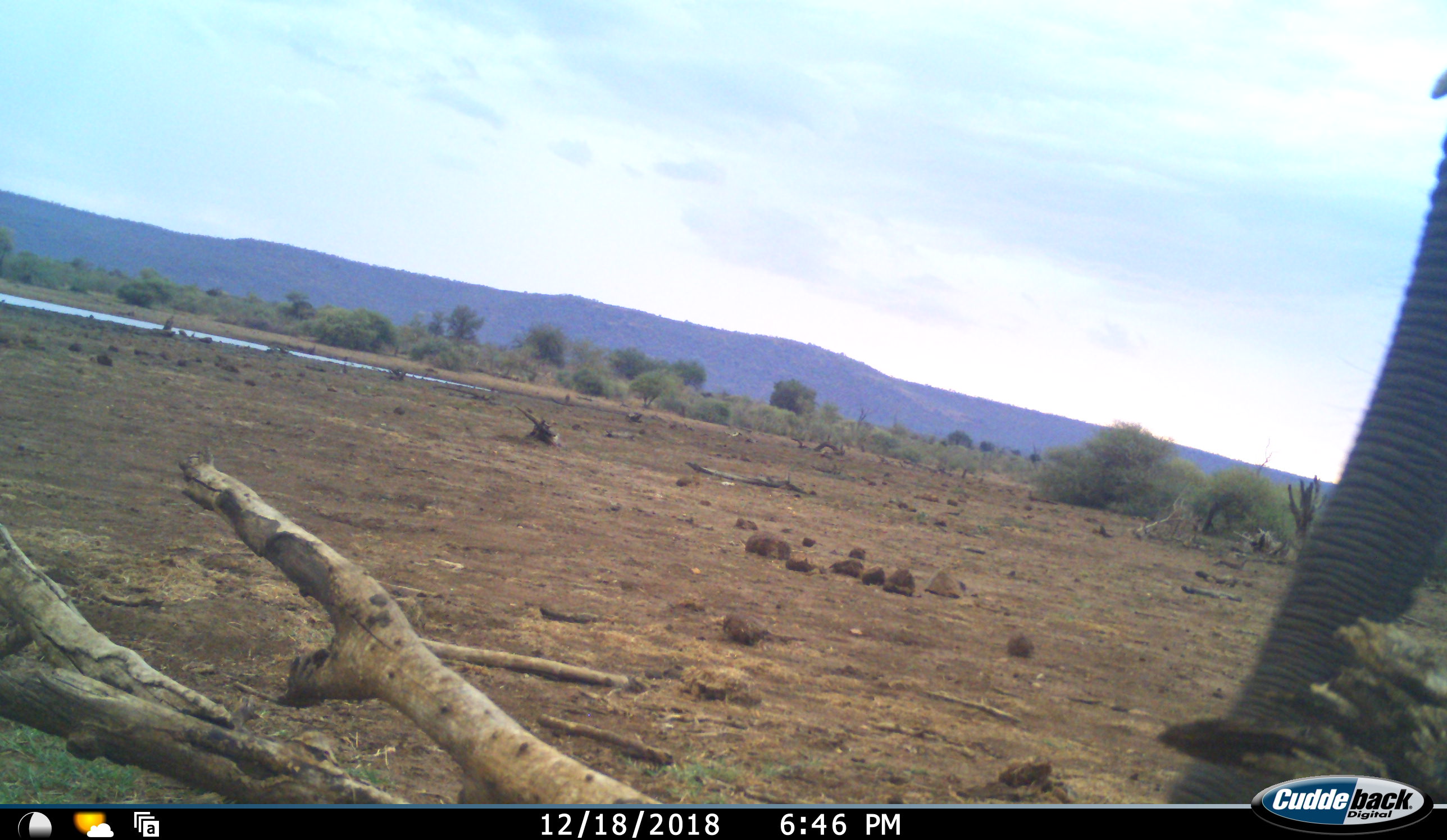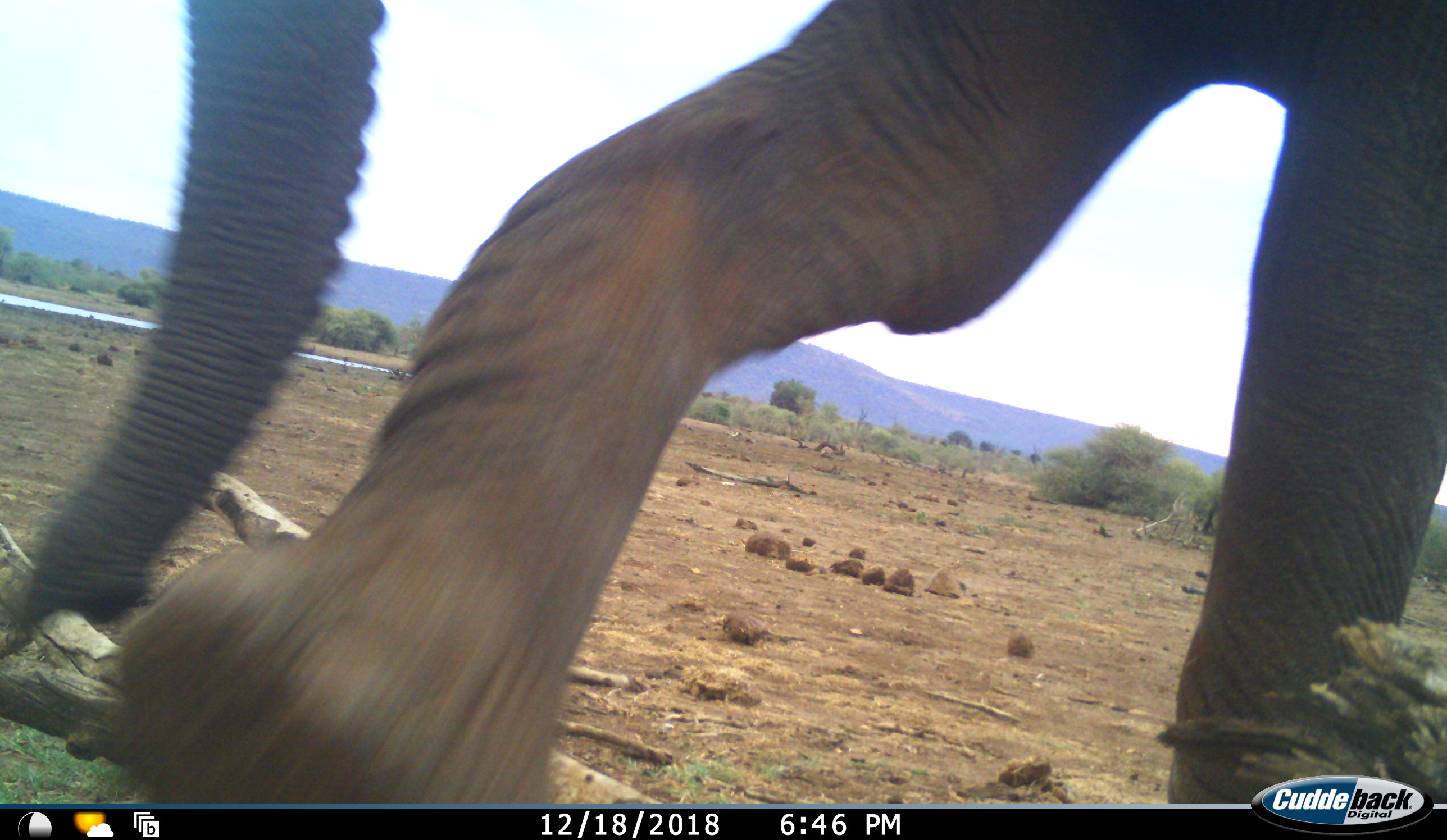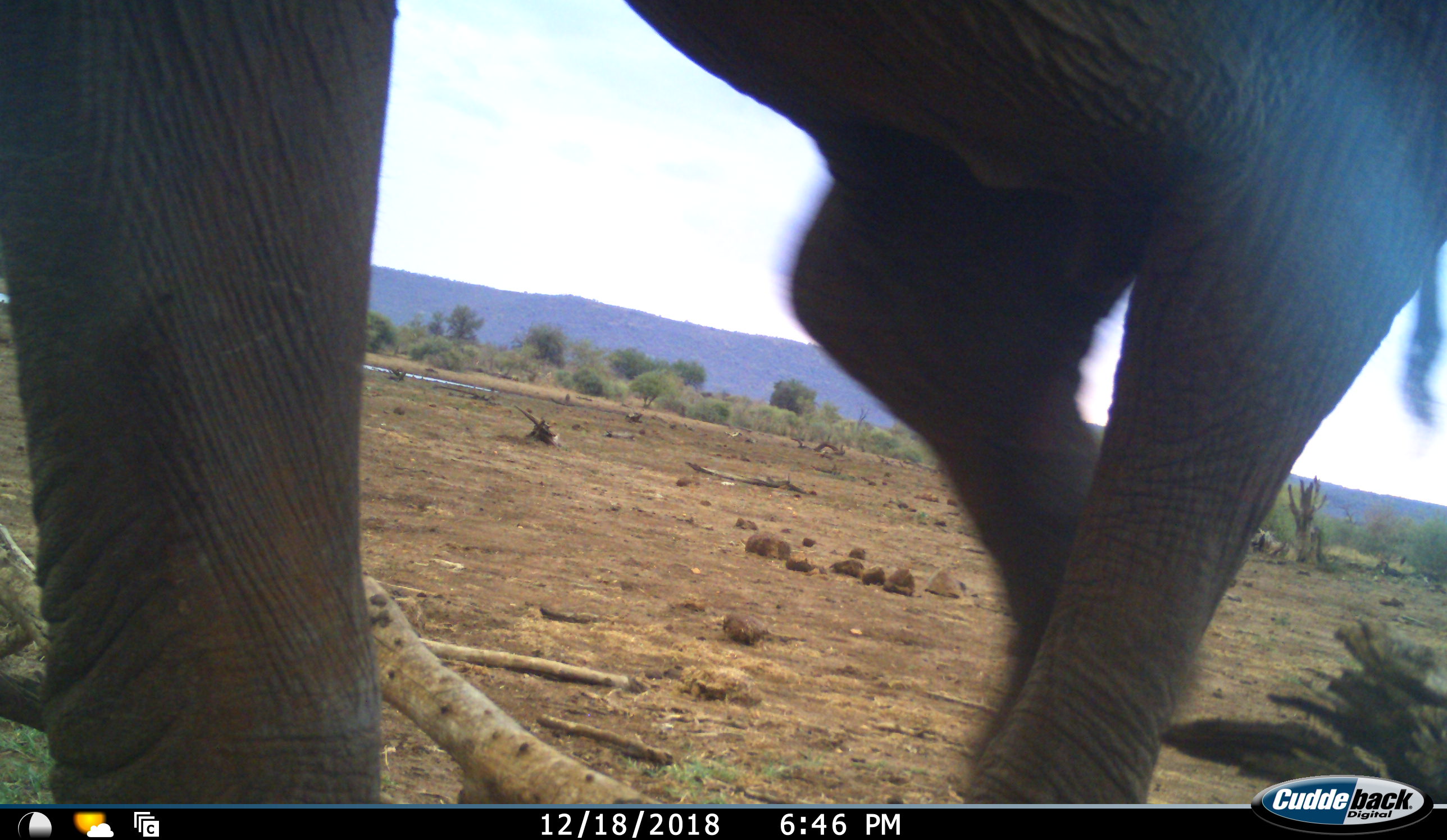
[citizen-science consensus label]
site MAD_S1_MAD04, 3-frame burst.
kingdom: Animalia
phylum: Chordata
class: Mammalia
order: Proboscidea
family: Elephantidae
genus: Loxodonta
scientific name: Loxodonta africana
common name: african bush elephant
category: elephant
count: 1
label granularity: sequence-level